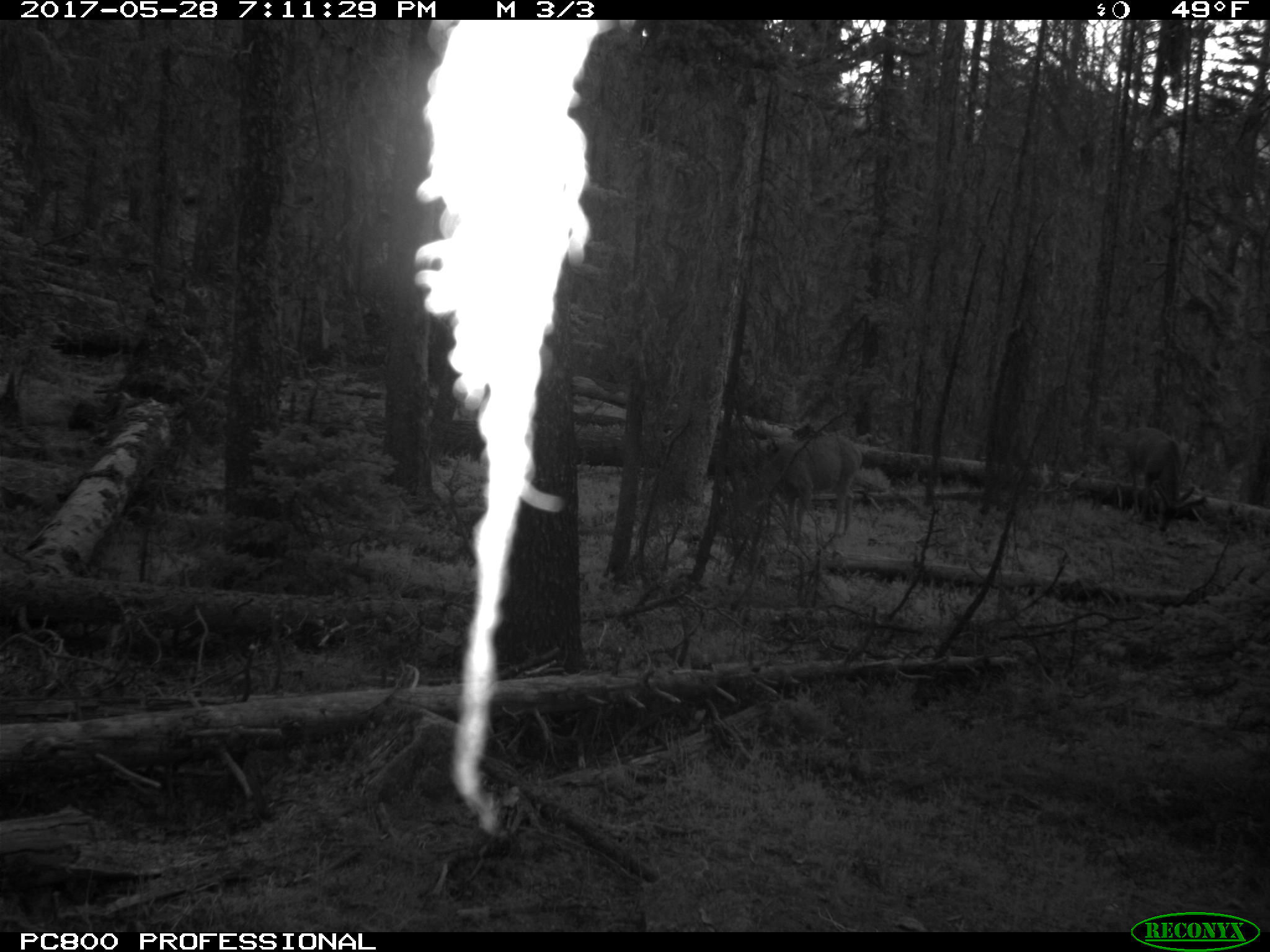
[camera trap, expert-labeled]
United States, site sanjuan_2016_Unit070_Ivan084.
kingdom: Animalia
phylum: Chordata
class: Mammalia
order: Artiodactyla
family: Cervidae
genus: Odocoileus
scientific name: Odocoileus hemionus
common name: mule deer